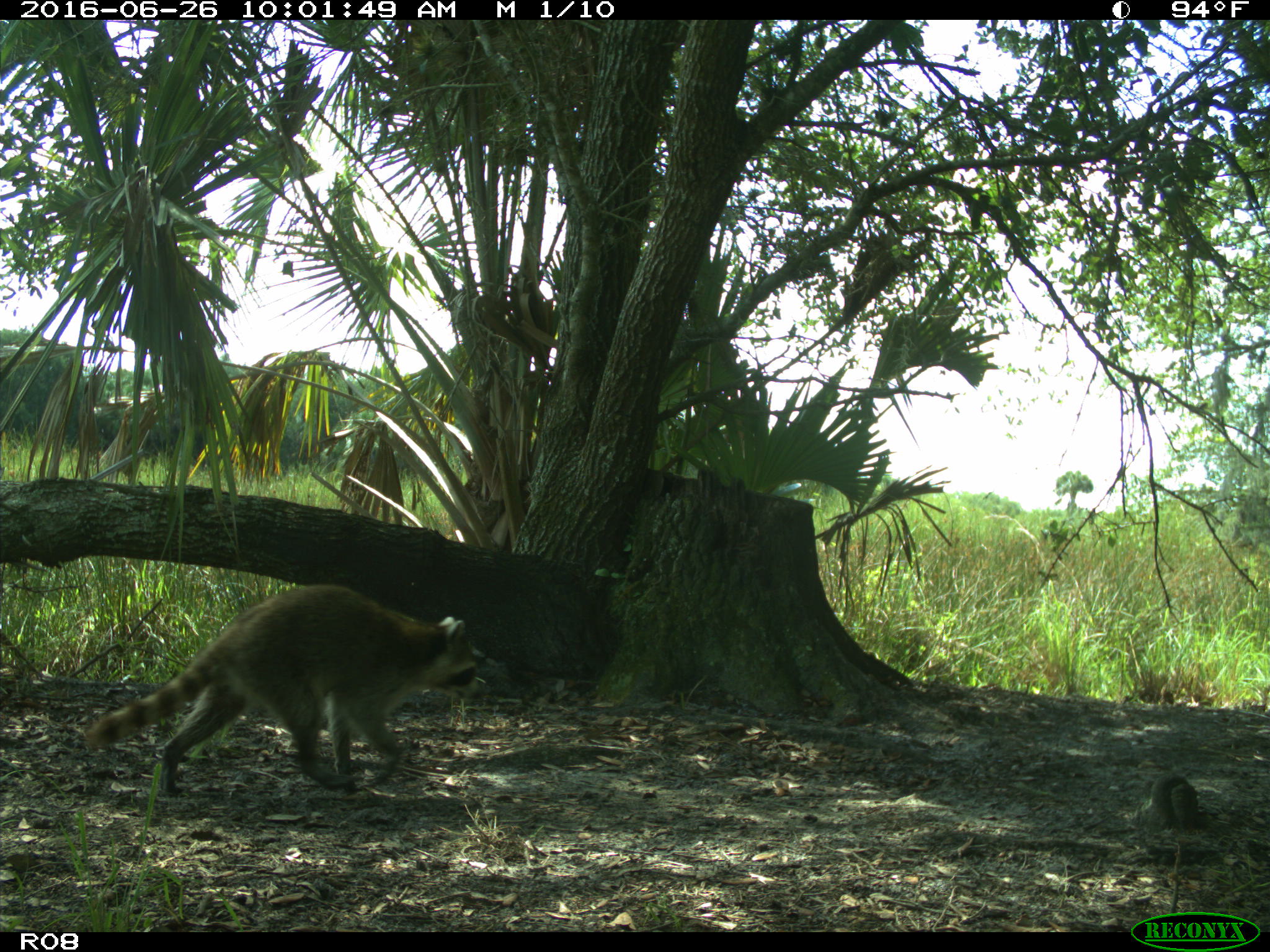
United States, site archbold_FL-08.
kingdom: Animalia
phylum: Chordata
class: Mammalia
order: Carnivora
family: Procyonidae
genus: Procyon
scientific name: Procyon lotor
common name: common raccoon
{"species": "Procyon lotor (common raccoon)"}